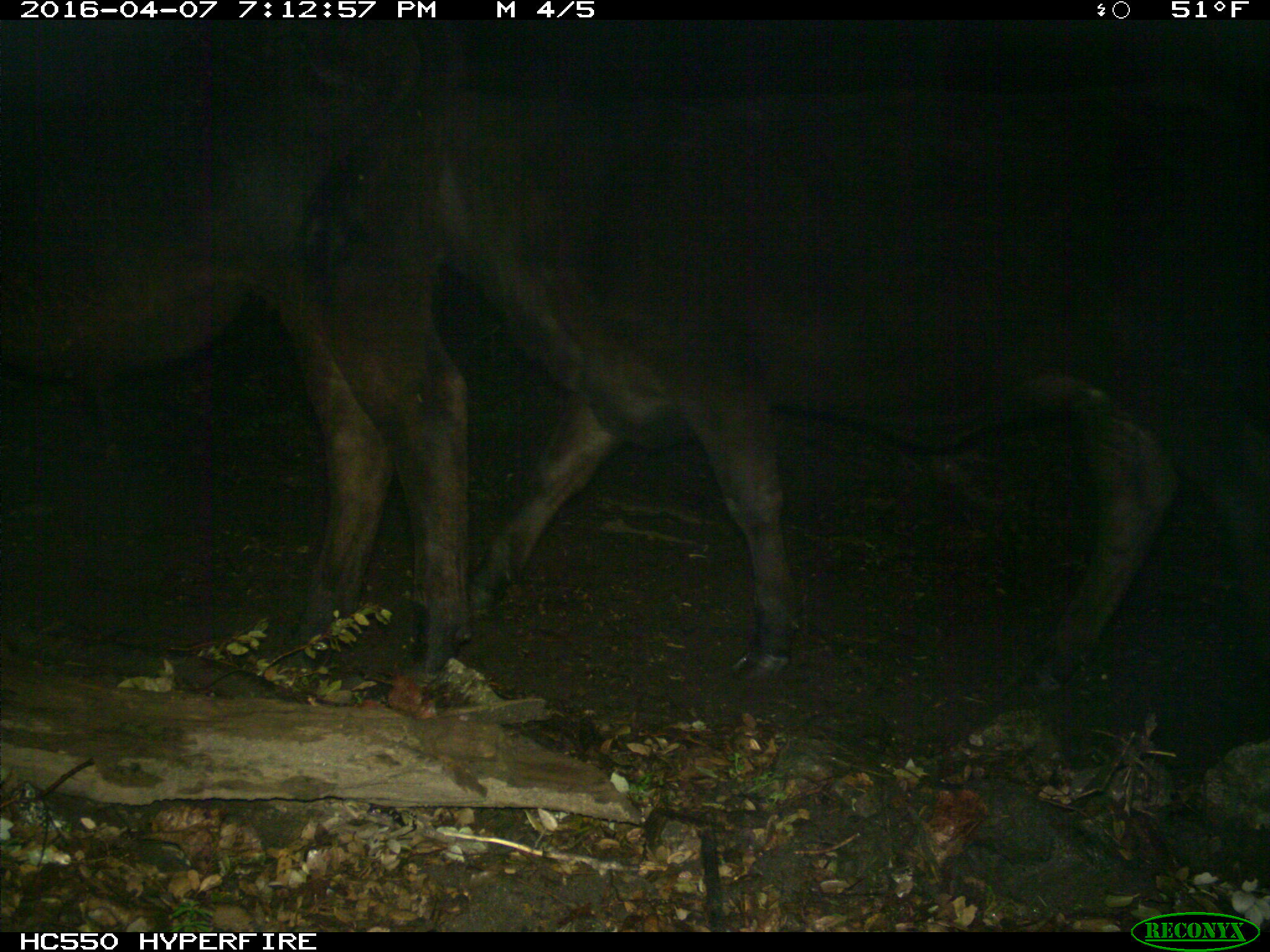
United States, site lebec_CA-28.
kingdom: Animalia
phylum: Chordata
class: Mammalia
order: Artiodactyla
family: Bovidae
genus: Bos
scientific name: Bos taurus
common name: domestic cow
Bos taurus (domestic cow).